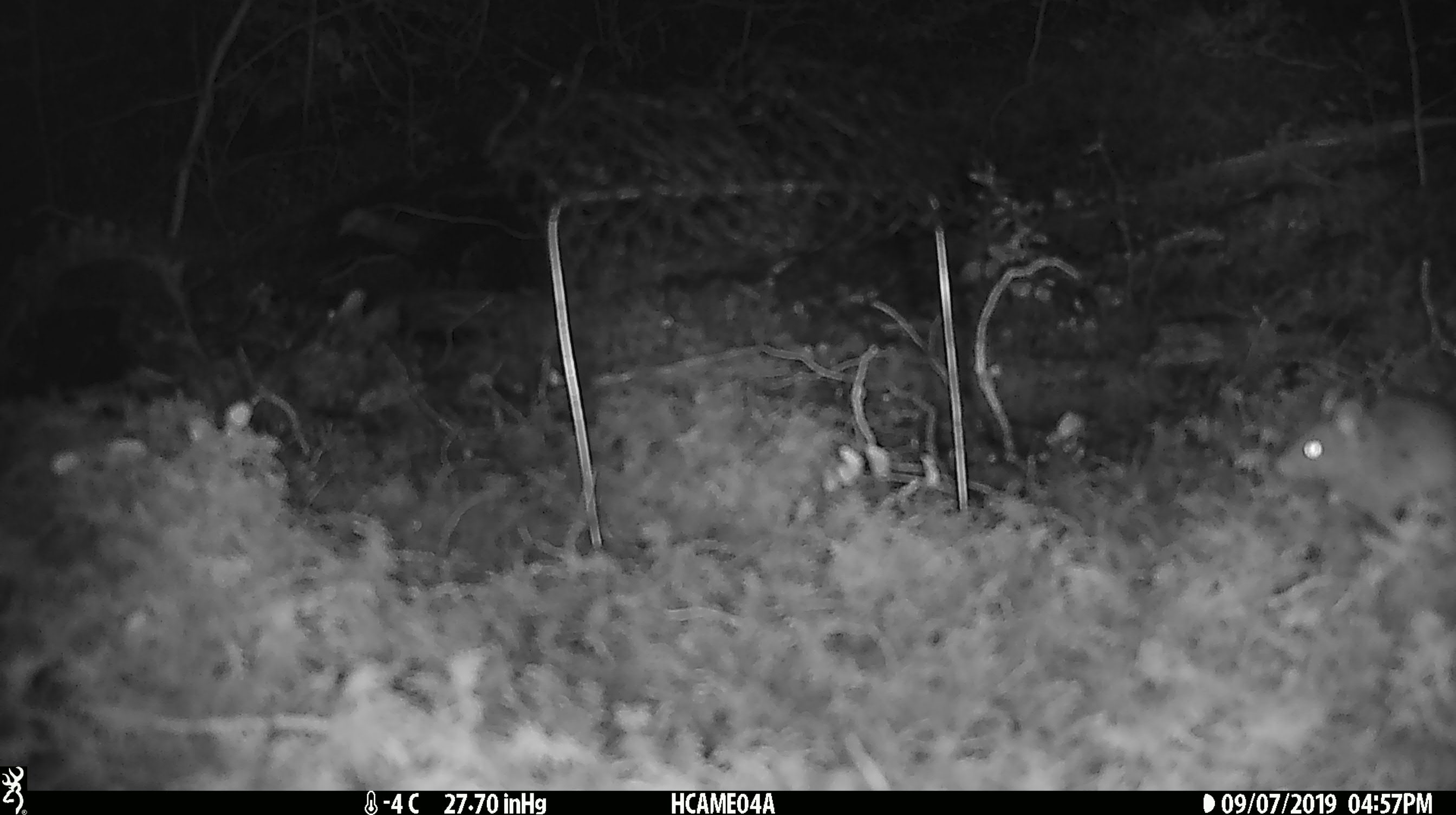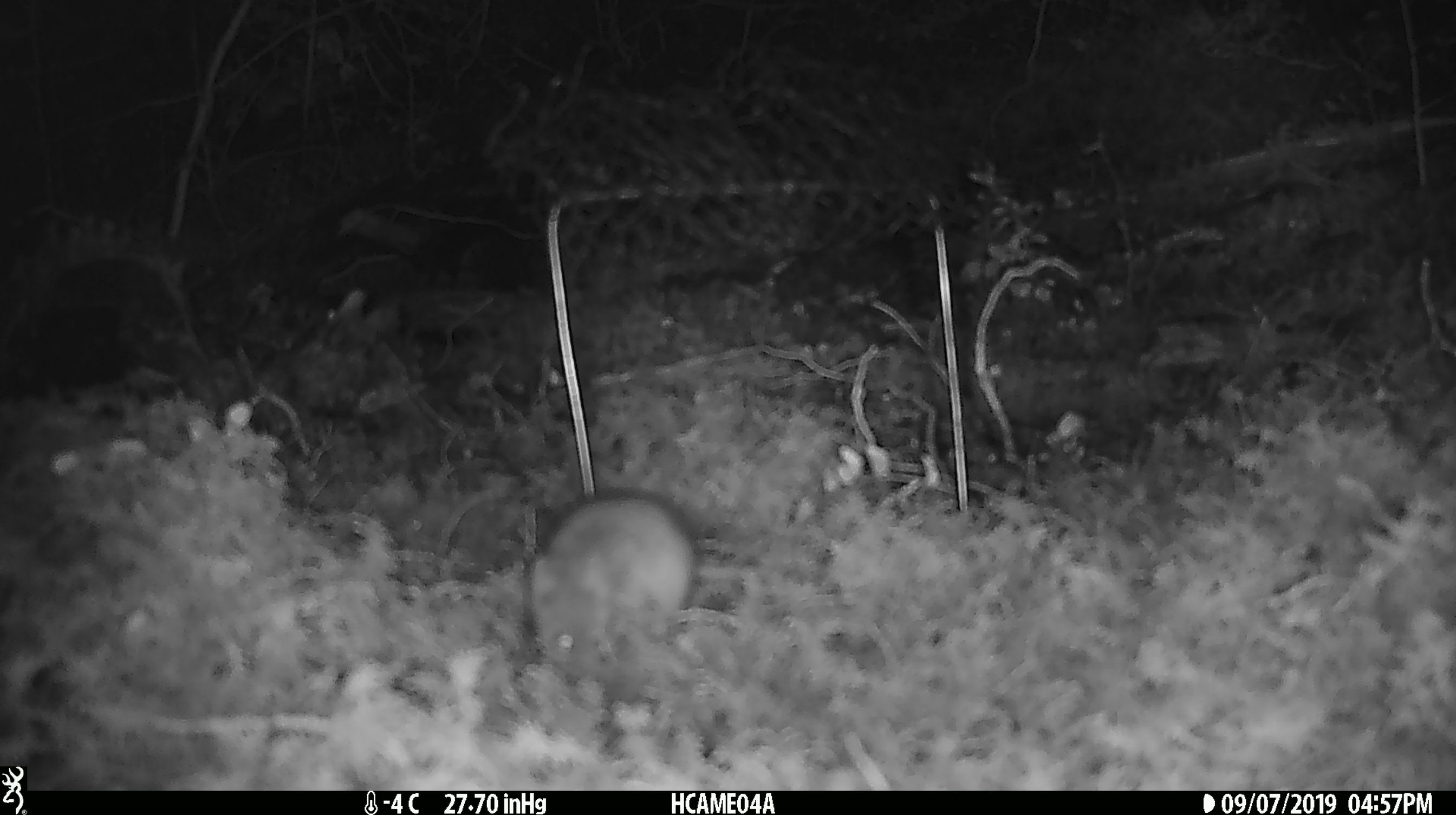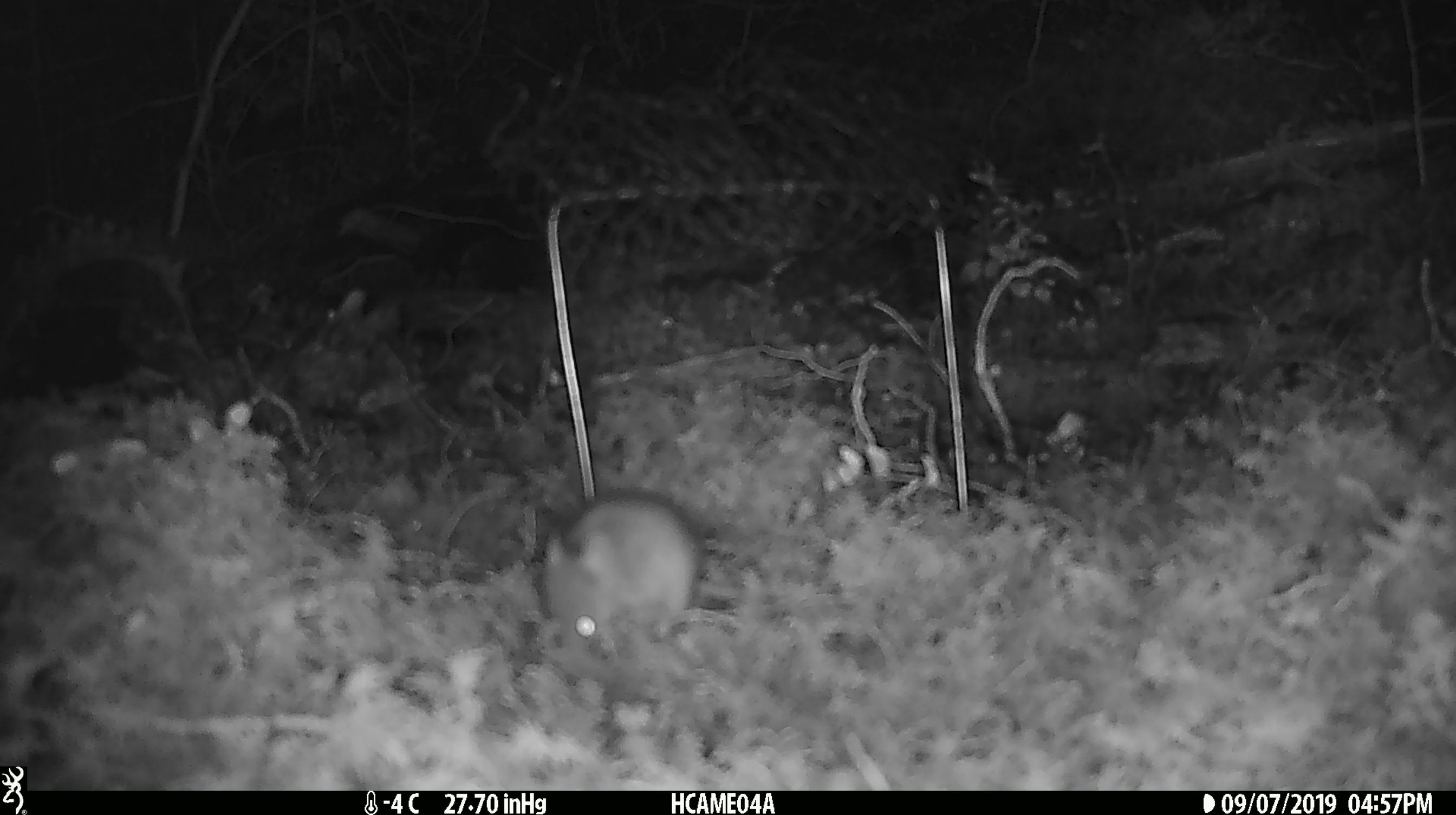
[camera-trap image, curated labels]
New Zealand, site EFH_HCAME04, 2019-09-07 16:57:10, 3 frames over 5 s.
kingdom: Animalia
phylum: Chordata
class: Mammalia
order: Rodentia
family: Muridae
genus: Mus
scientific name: Mus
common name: mouse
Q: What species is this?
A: Mouse (Mus).